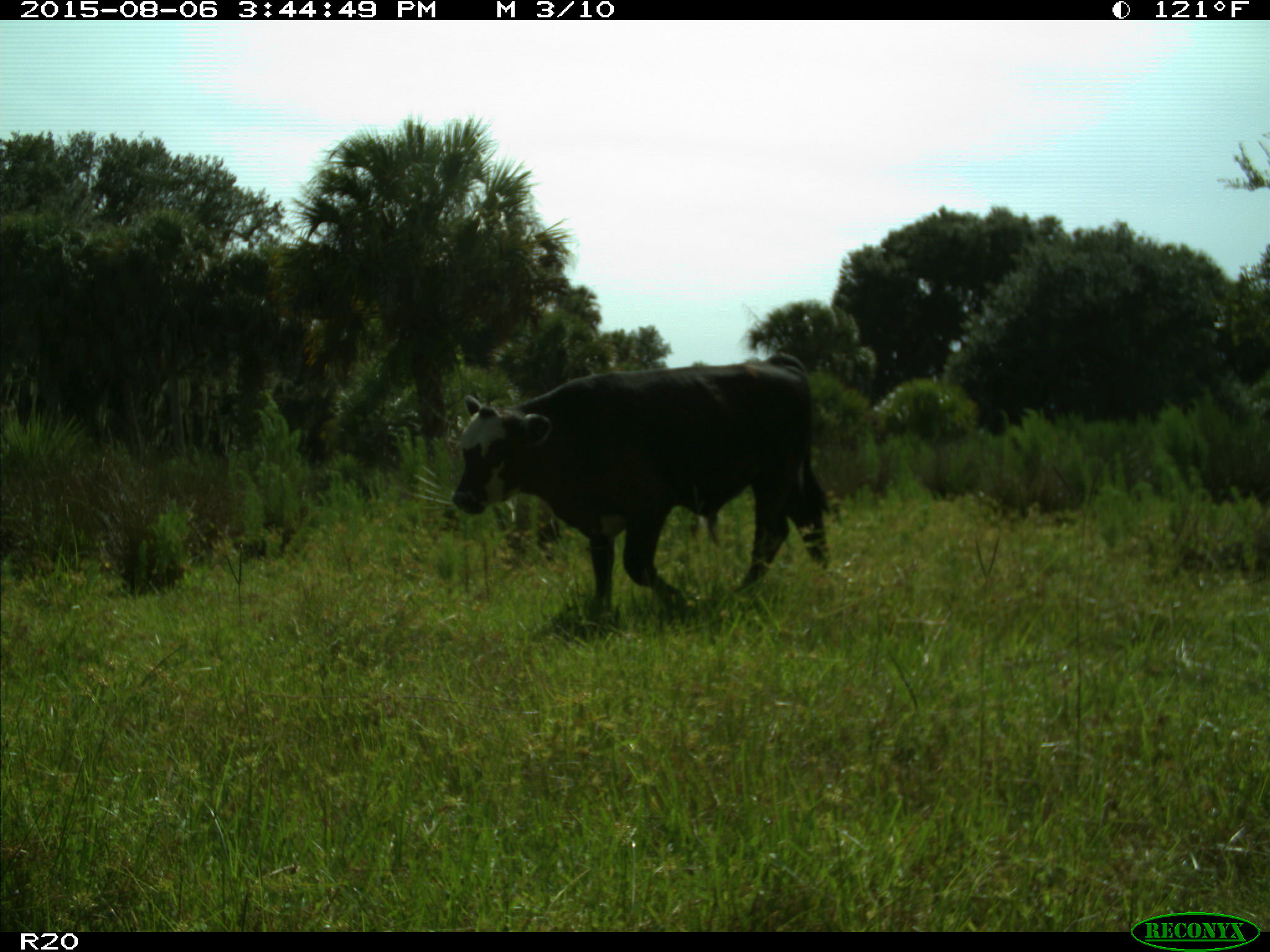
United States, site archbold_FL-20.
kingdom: Animalia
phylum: Chordata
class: Mammalia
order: Artiodactyla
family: Bovidae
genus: Bos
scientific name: Bos taurus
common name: domestic cow